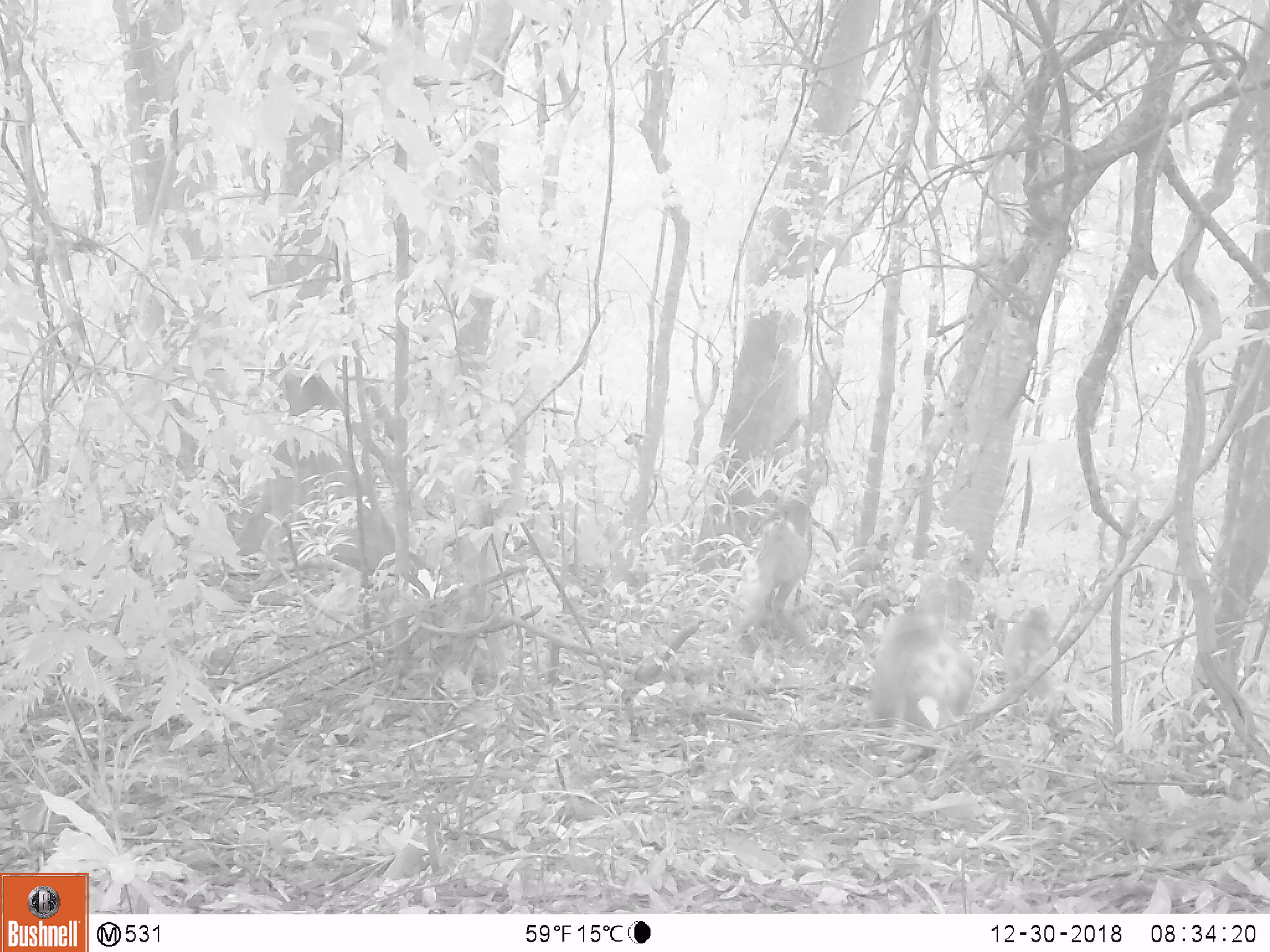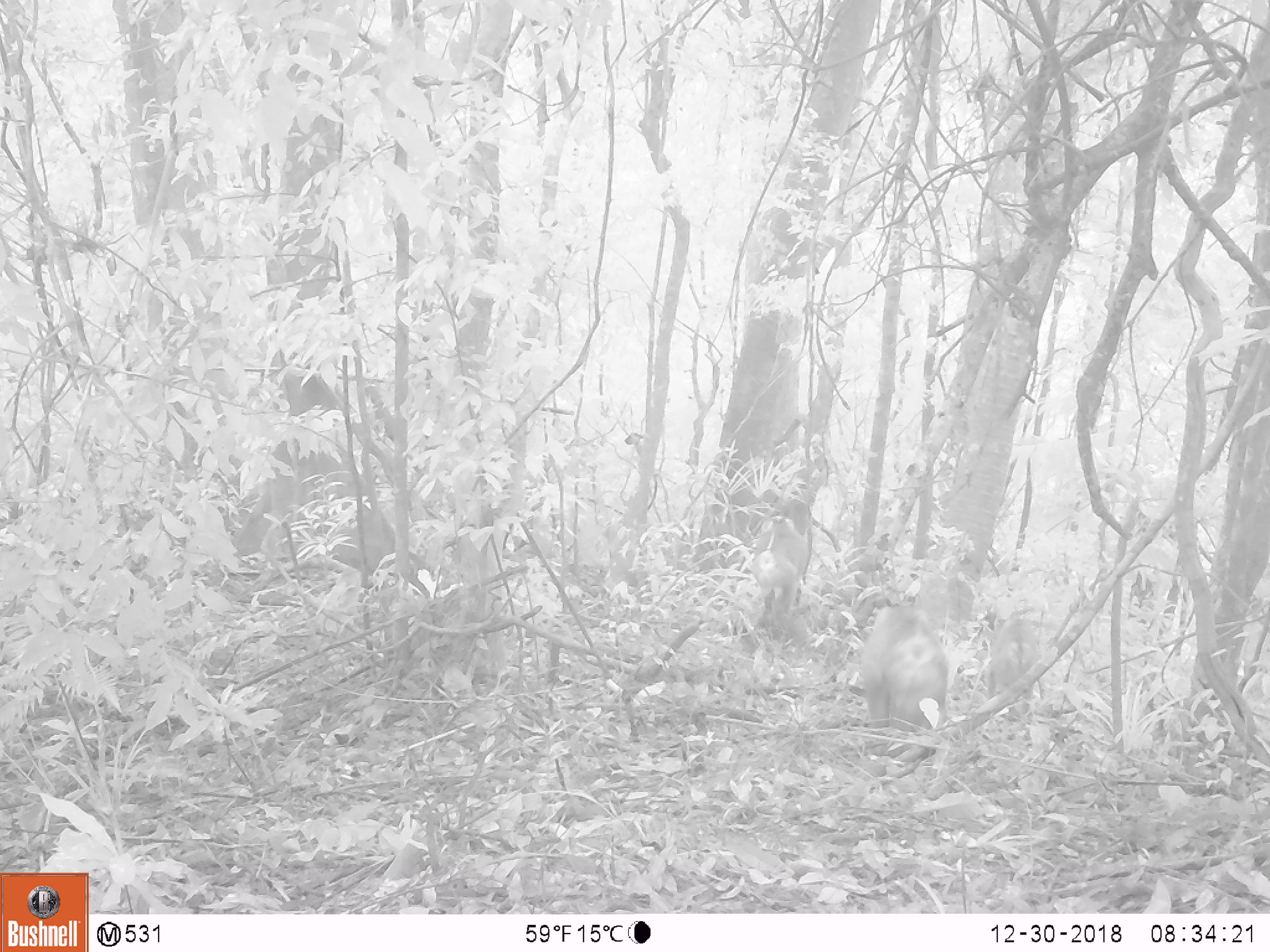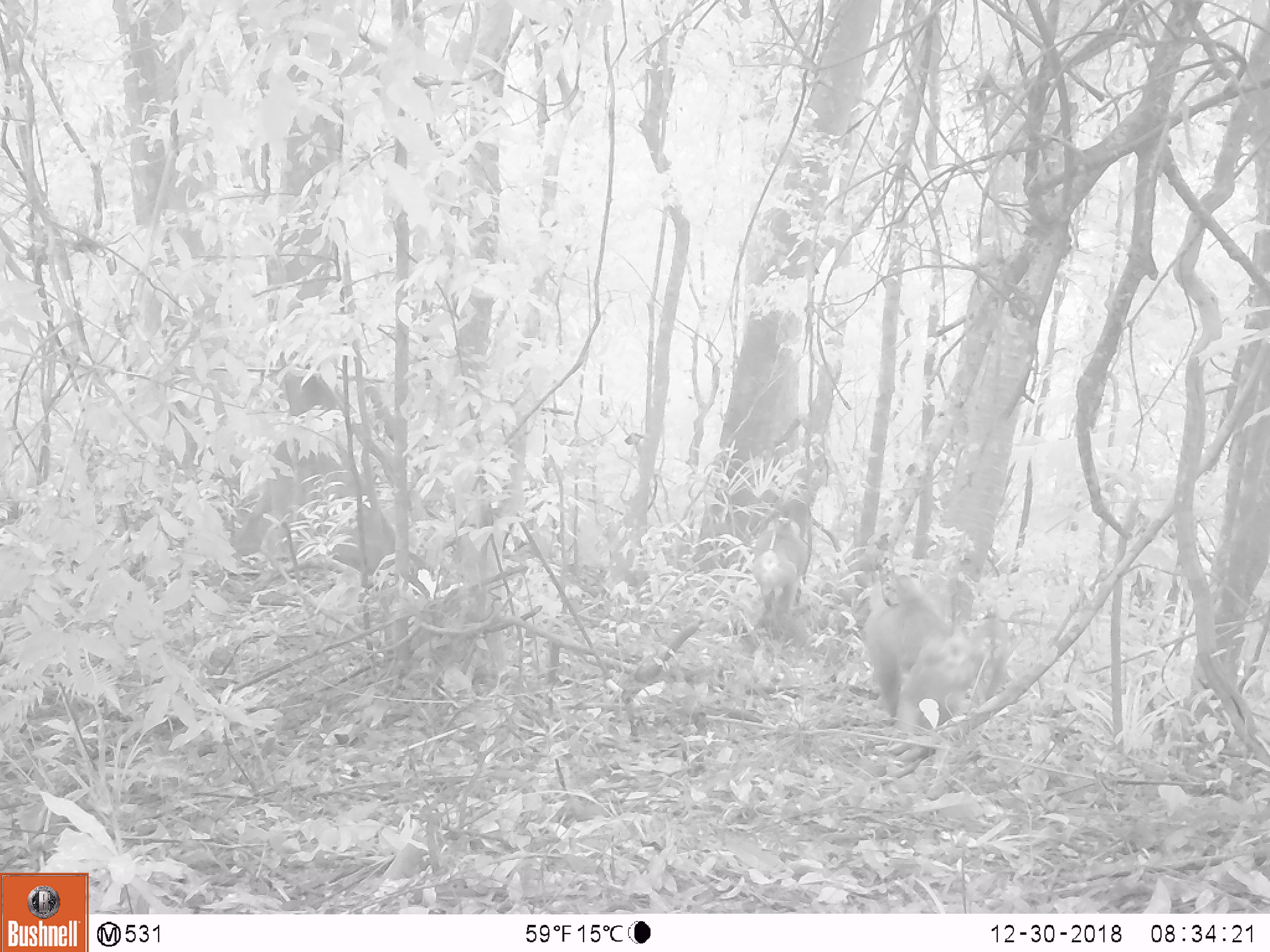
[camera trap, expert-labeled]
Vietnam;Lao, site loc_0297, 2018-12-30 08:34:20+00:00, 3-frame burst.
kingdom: Animalia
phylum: Chordata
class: Mammalia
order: Primates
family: Cercopithecidae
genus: Macaca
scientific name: Macaca nemestrina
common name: pig-tailed macaque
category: pig tailed macaque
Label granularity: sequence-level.